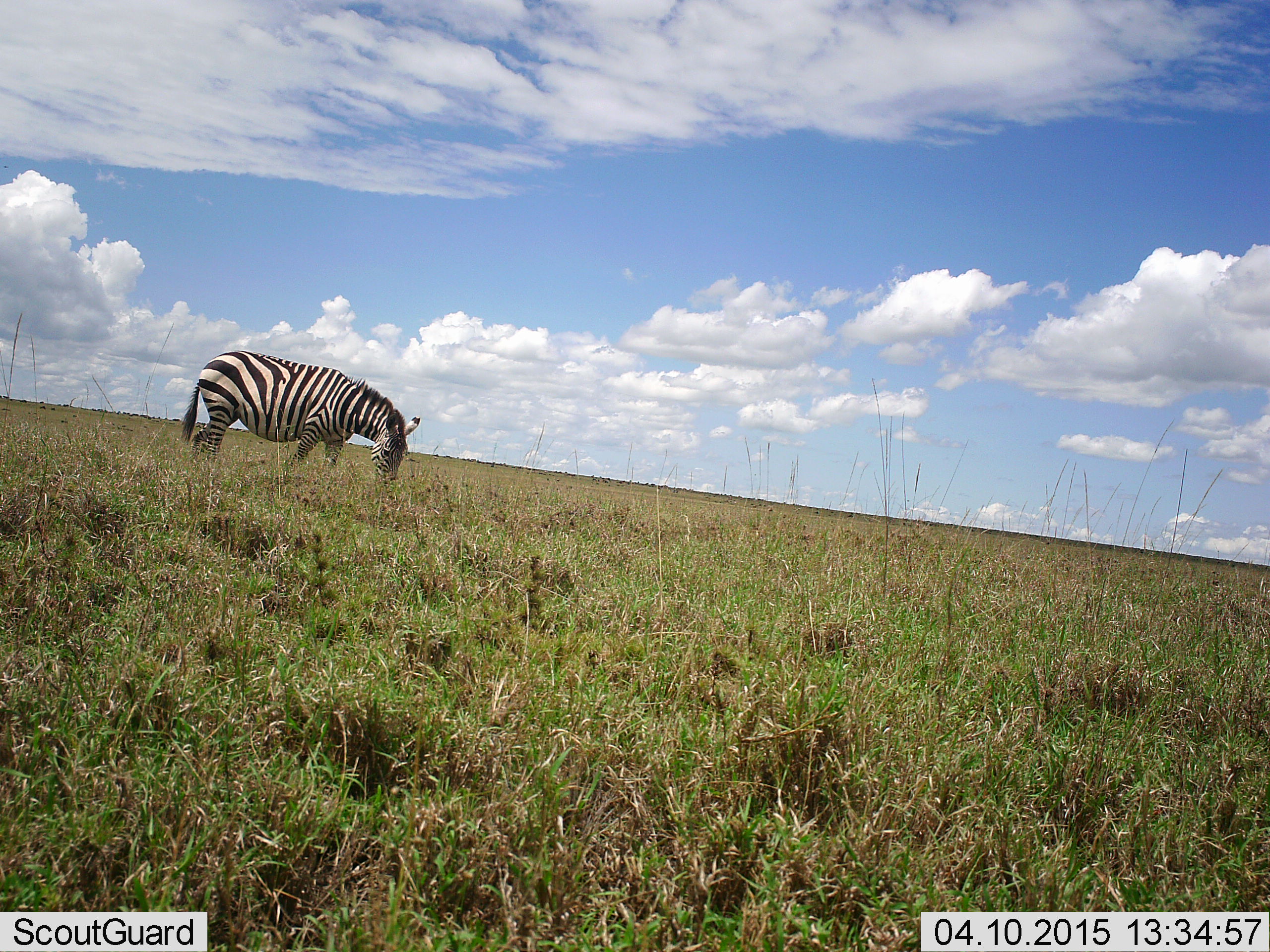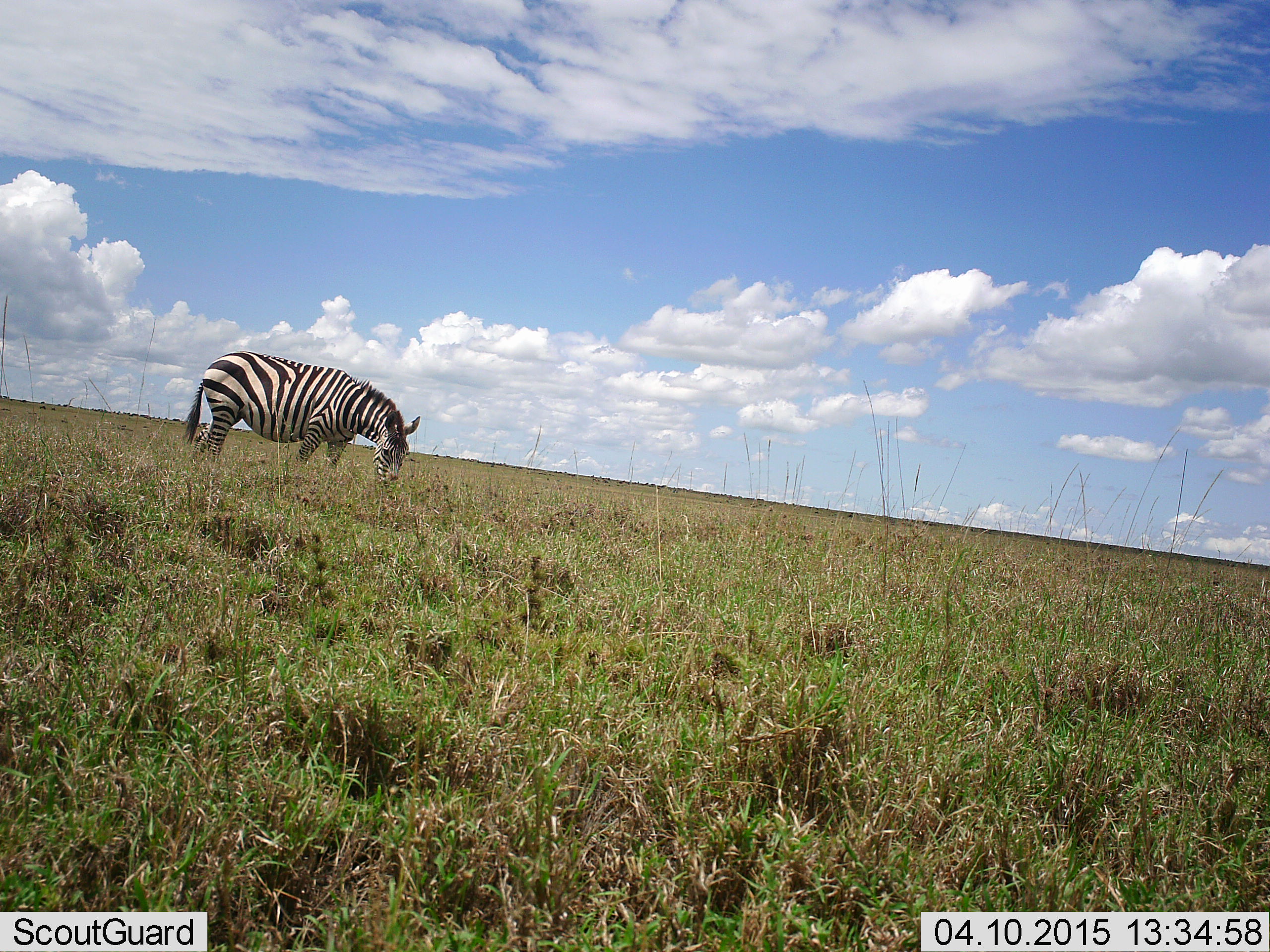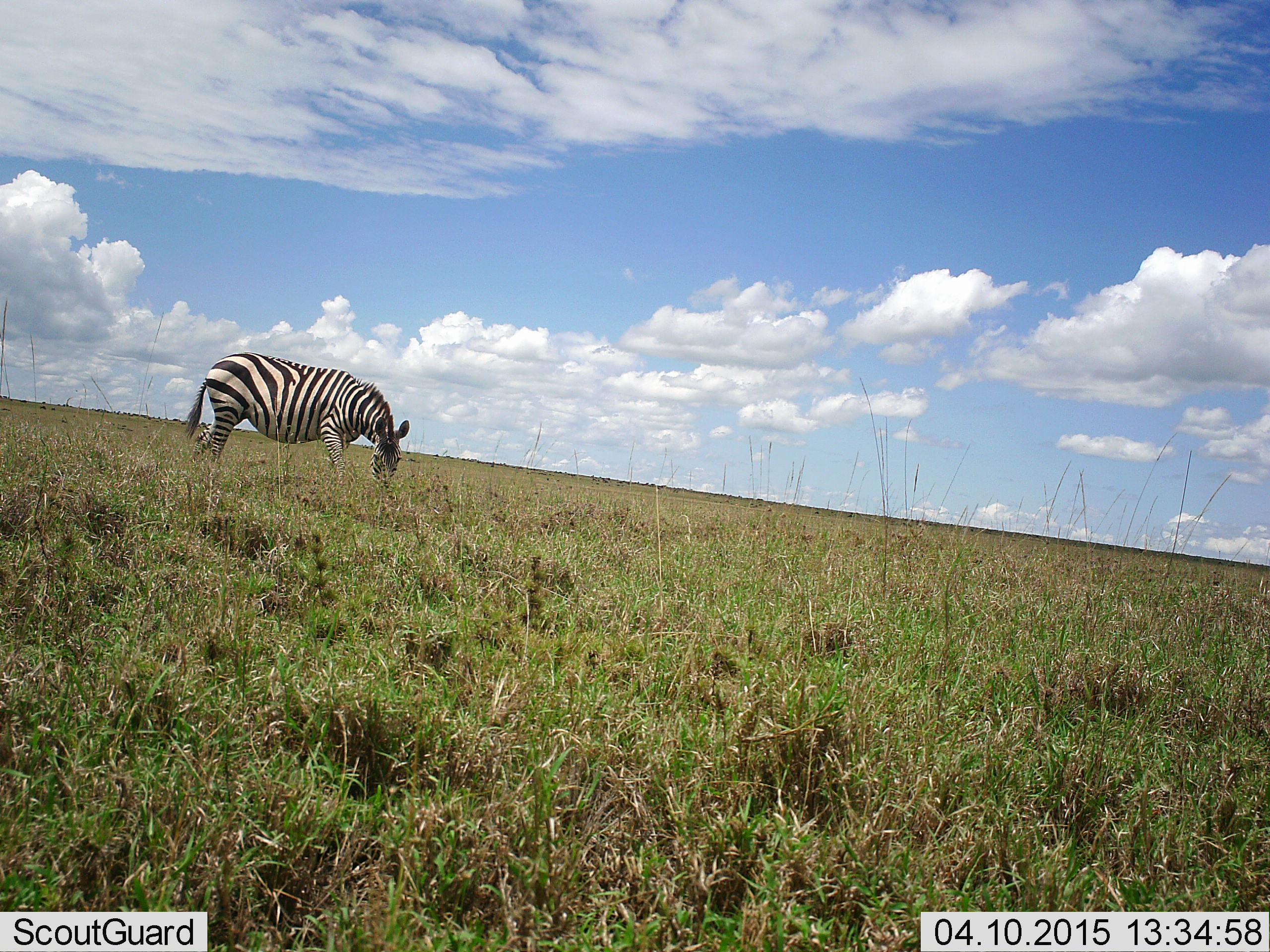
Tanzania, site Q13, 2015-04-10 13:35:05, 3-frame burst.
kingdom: Animalia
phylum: Chordata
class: Mammalia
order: Perissodactyla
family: Equidae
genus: Equus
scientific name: Equus quagga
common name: plains zebra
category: zebra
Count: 1.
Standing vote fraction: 50%.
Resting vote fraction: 0%.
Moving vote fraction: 10%.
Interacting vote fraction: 0%.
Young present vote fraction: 0%.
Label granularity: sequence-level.